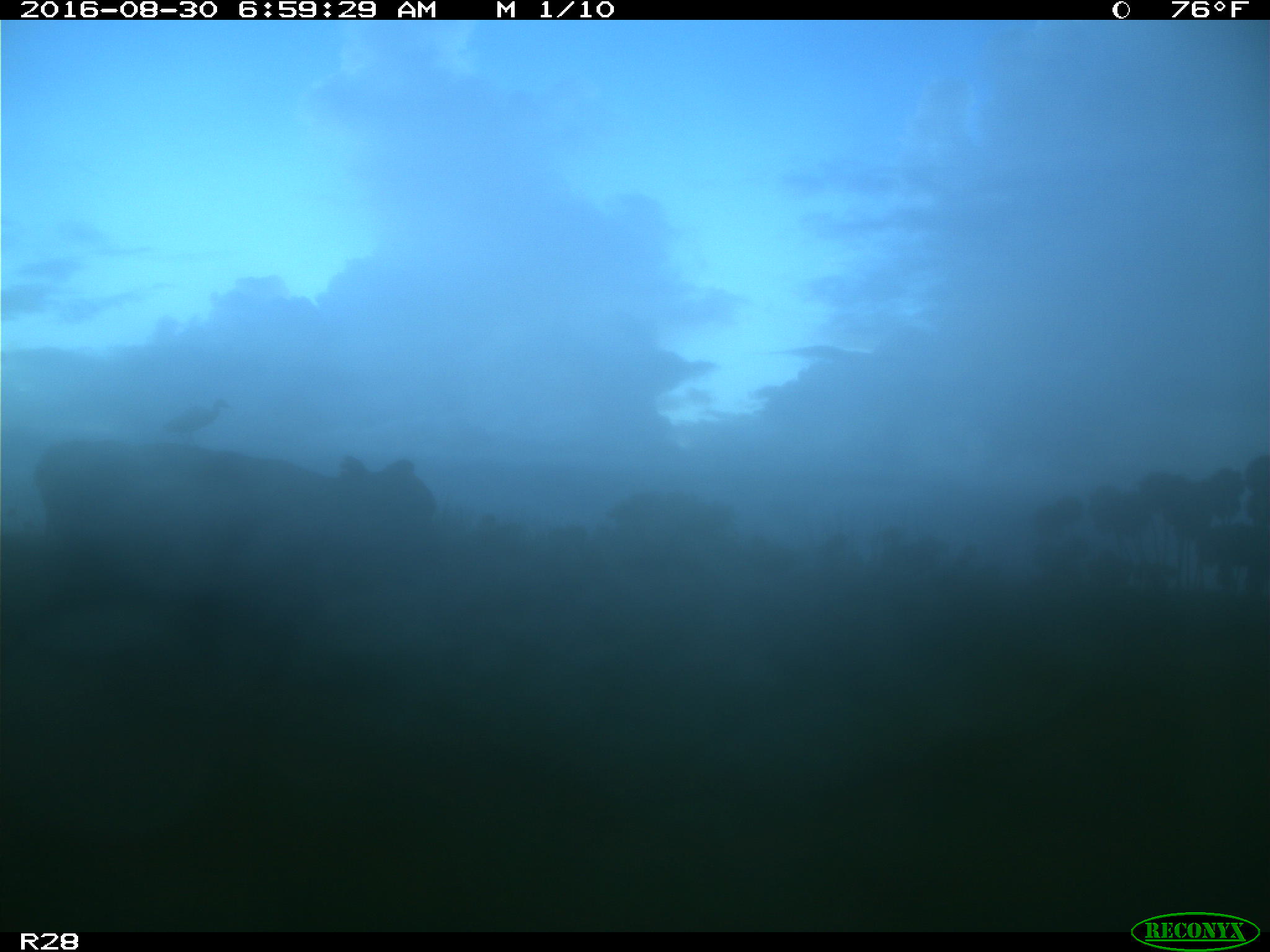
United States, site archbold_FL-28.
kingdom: Animalia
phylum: Chordata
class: Mammalia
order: Artiodactyla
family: Bovidae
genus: Bos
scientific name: Bos taurus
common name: domestic cow